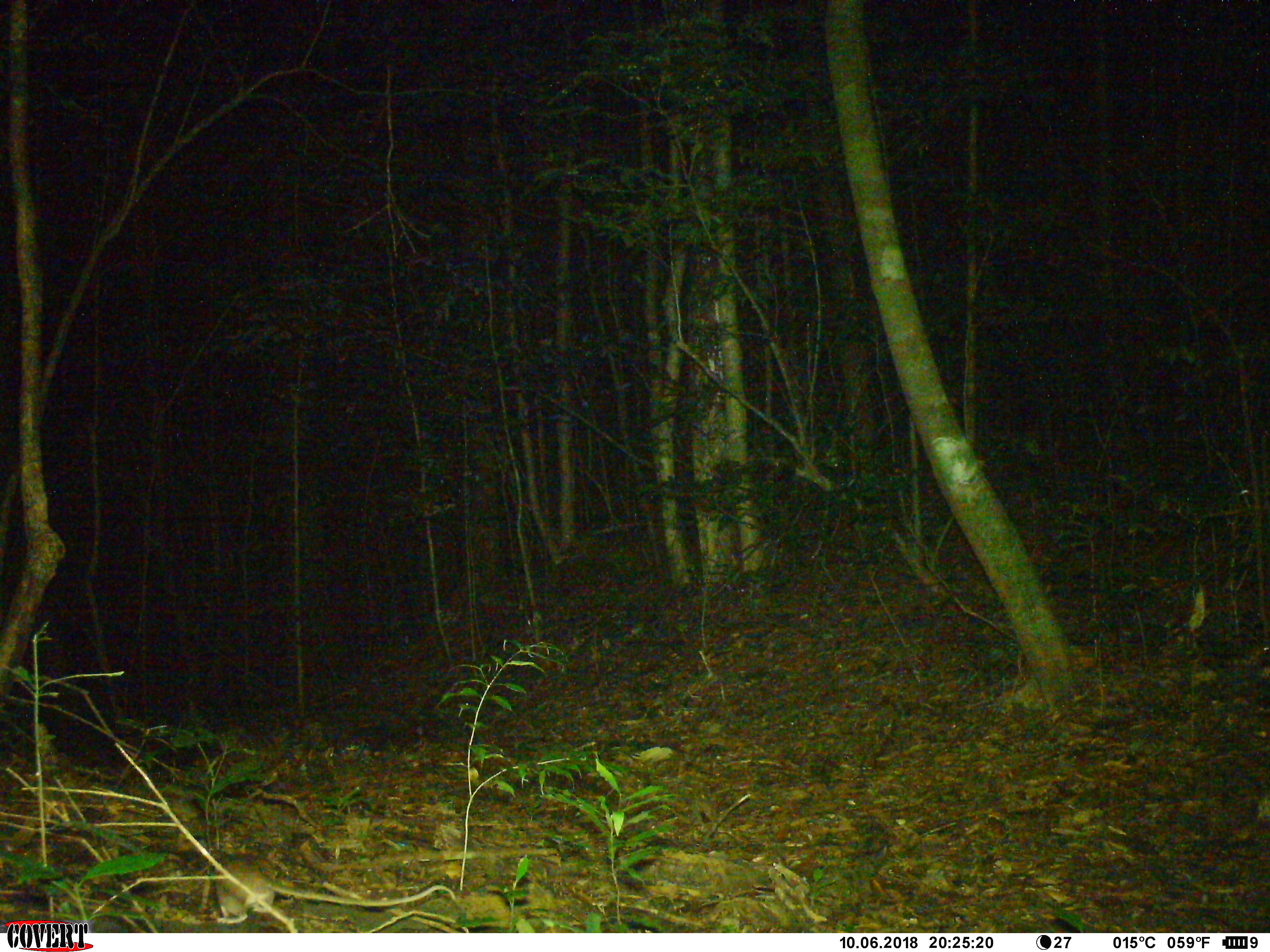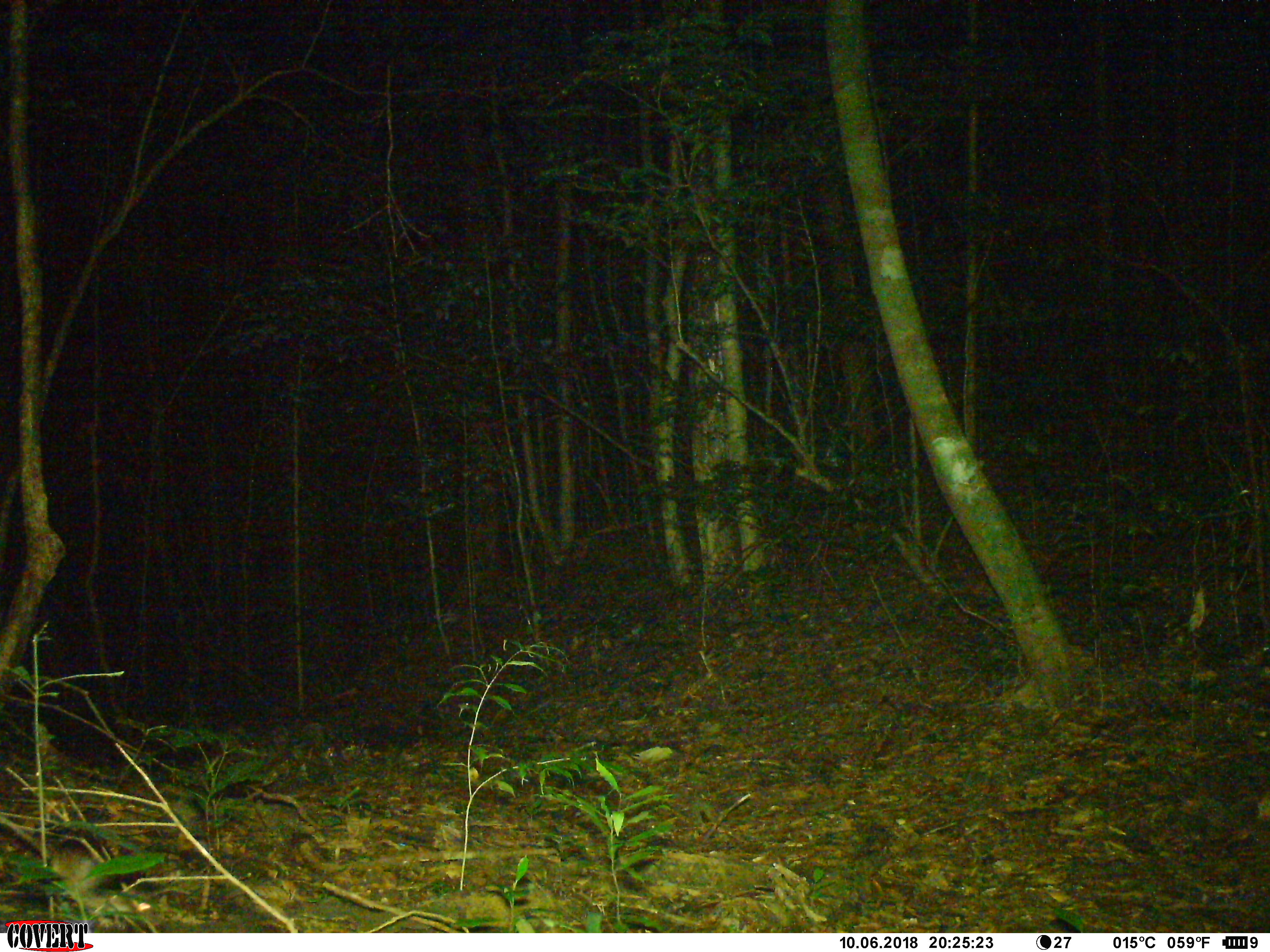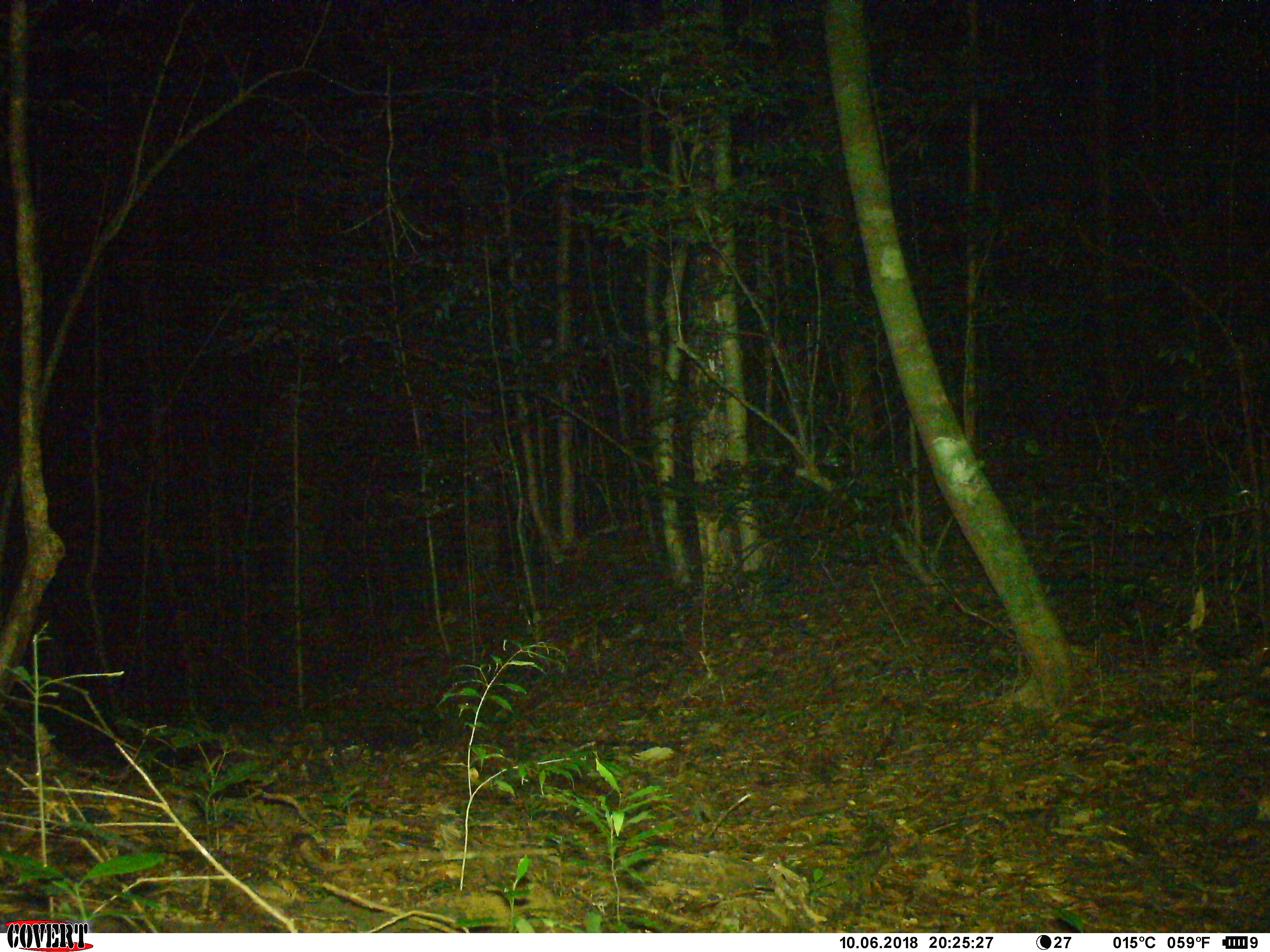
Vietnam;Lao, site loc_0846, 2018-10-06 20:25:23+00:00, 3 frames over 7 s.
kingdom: Animalia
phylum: Chordata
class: Mammalia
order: Rodentia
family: Muridae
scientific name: Muridae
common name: old-world mice and rats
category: unidentified murid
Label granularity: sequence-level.